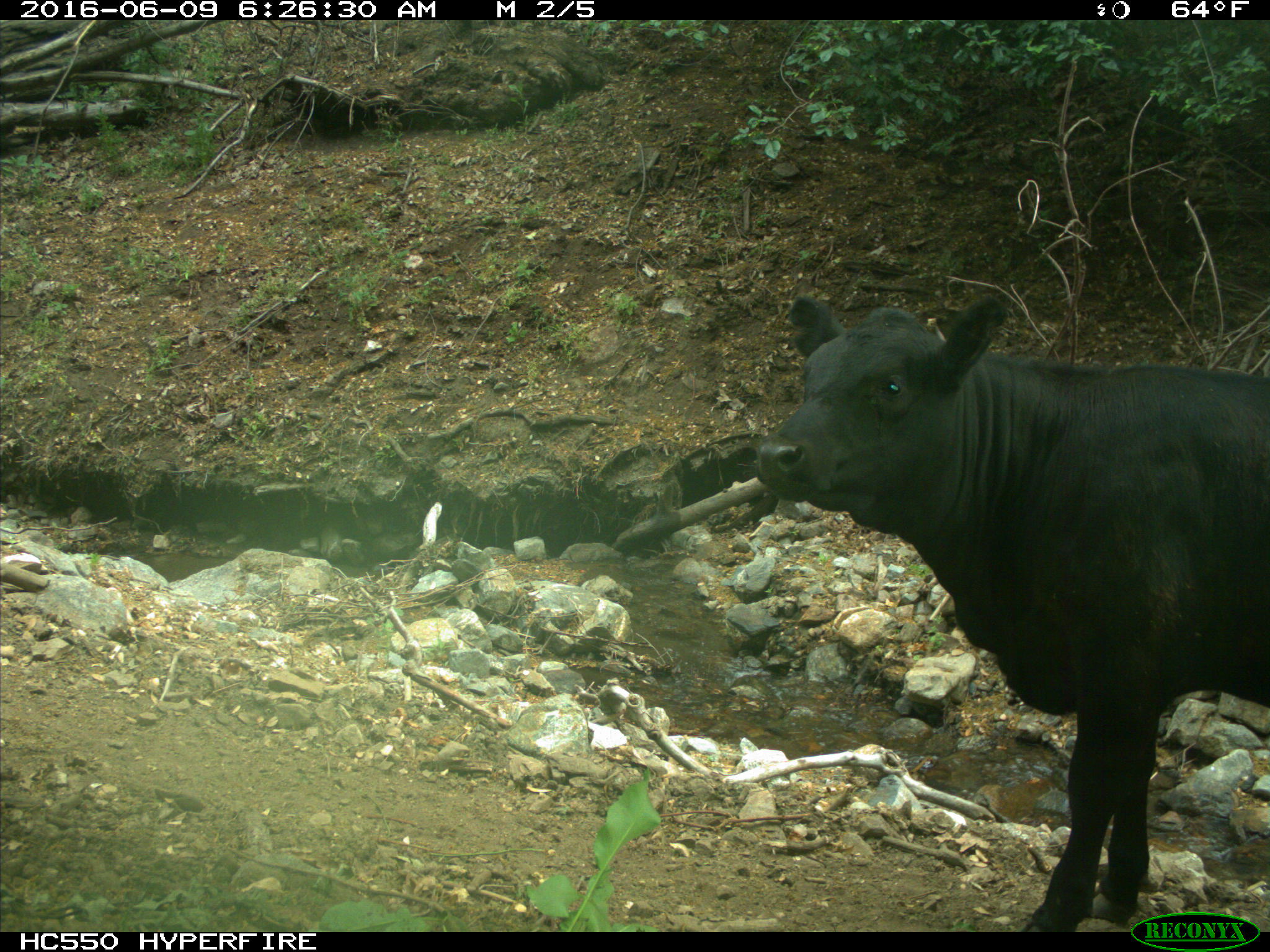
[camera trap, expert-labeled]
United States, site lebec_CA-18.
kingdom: Animalia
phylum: Chordata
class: Mammalia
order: Artiodactyla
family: Bovidae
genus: Bos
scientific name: Bos taurus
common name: domestic cow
Bos taurus (domestic cow).